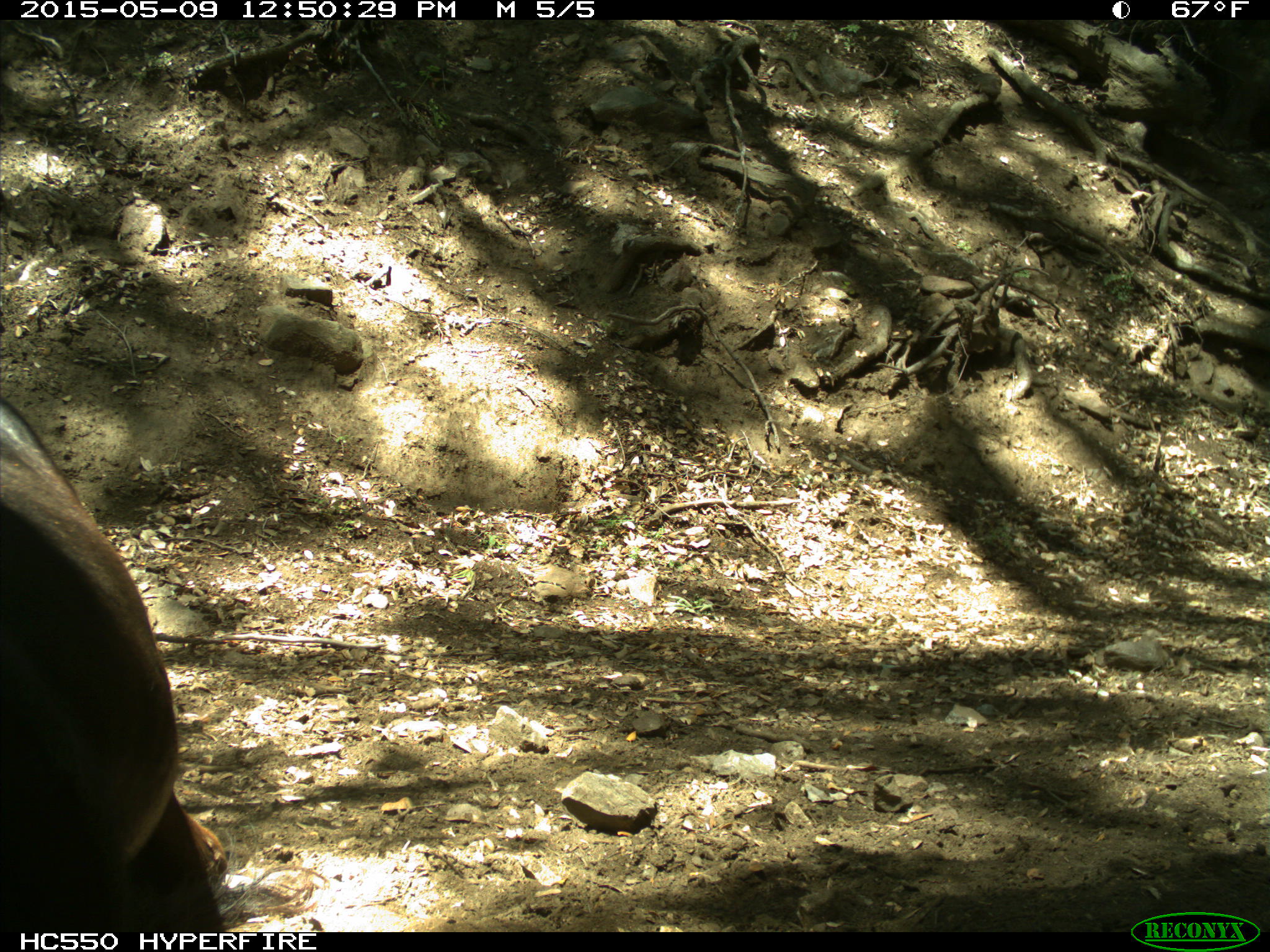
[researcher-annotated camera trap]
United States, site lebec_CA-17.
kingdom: Animalia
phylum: Chordata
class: Mammalia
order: Artiodactyla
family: Bovidae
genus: Bos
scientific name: Bos taurus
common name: domestic cow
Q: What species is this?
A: Bos taurus (domestic cow).